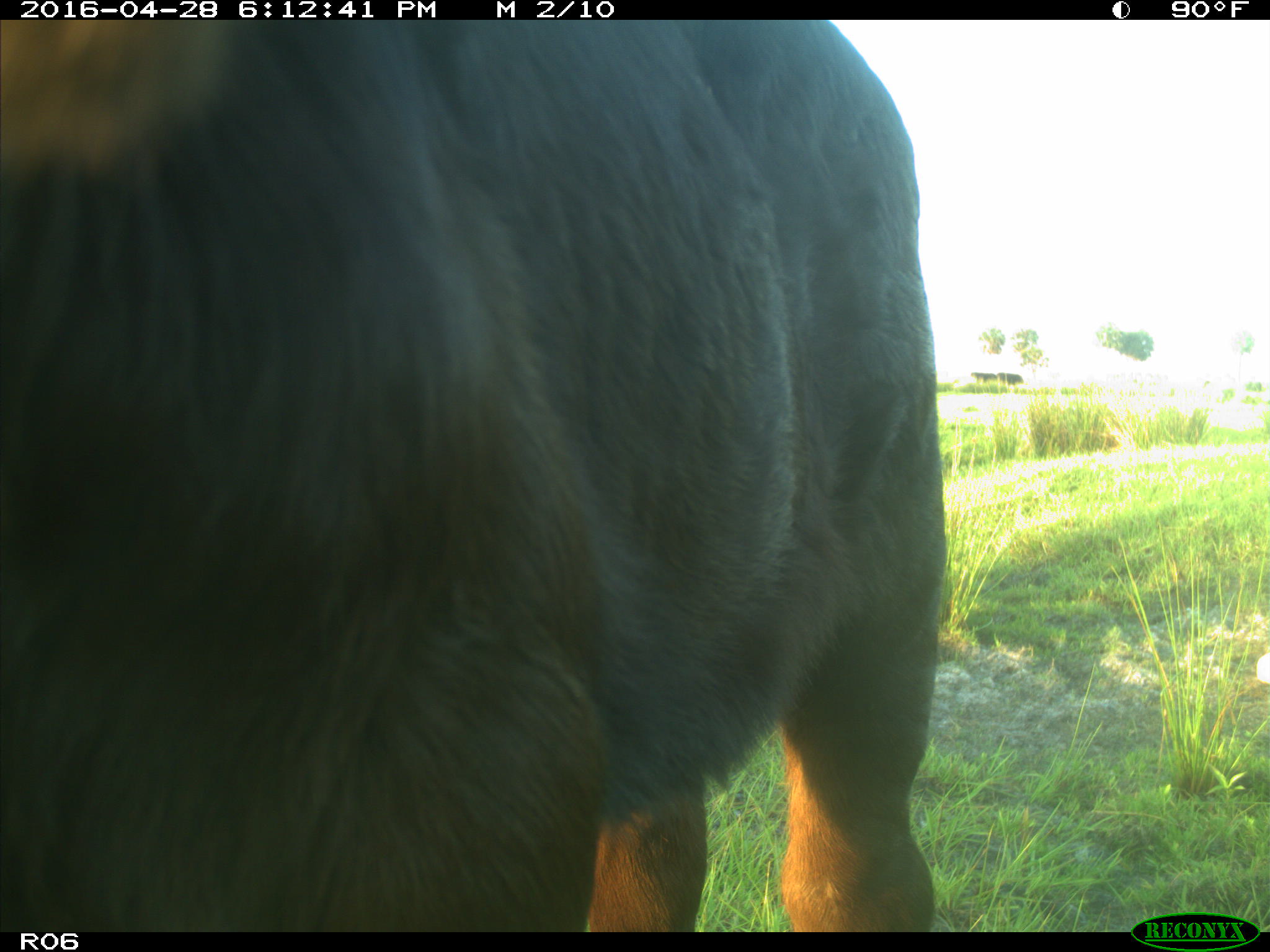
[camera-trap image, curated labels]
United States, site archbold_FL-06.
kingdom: Animalia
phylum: Chordata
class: Mammalia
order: Artiodactyla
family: Bovidae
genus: Bos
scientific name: Bos taurus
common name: domestic cow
Bos taurus (domestic cow).